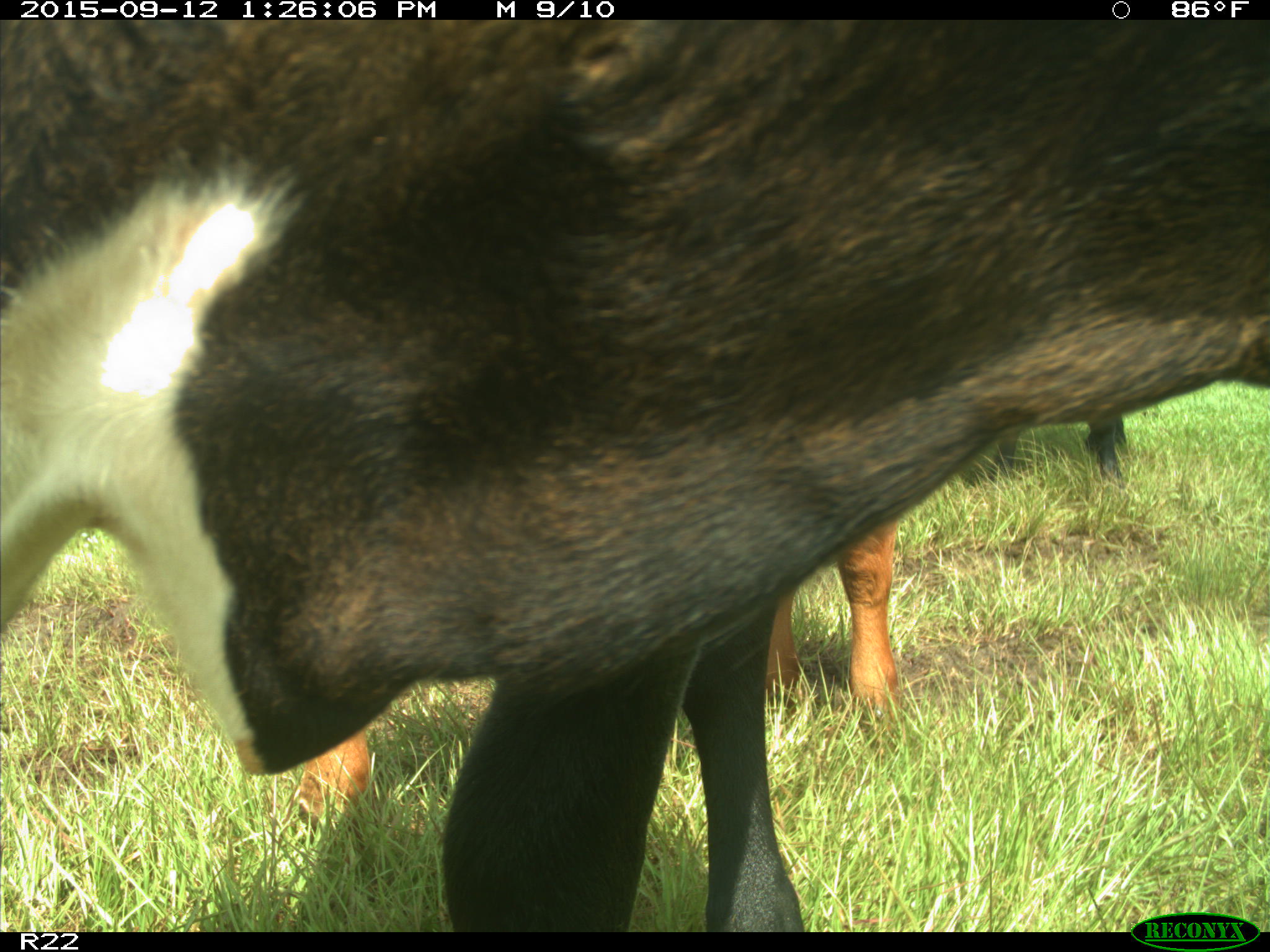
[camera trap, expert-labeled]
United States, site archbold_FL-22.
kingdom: Animalia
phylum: Chordata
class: Mammalia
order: Artiodactyla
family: Bovidae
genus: Bos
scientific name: Bos taurus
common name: domestic cow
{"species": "Bos taurus (domestic cow)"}